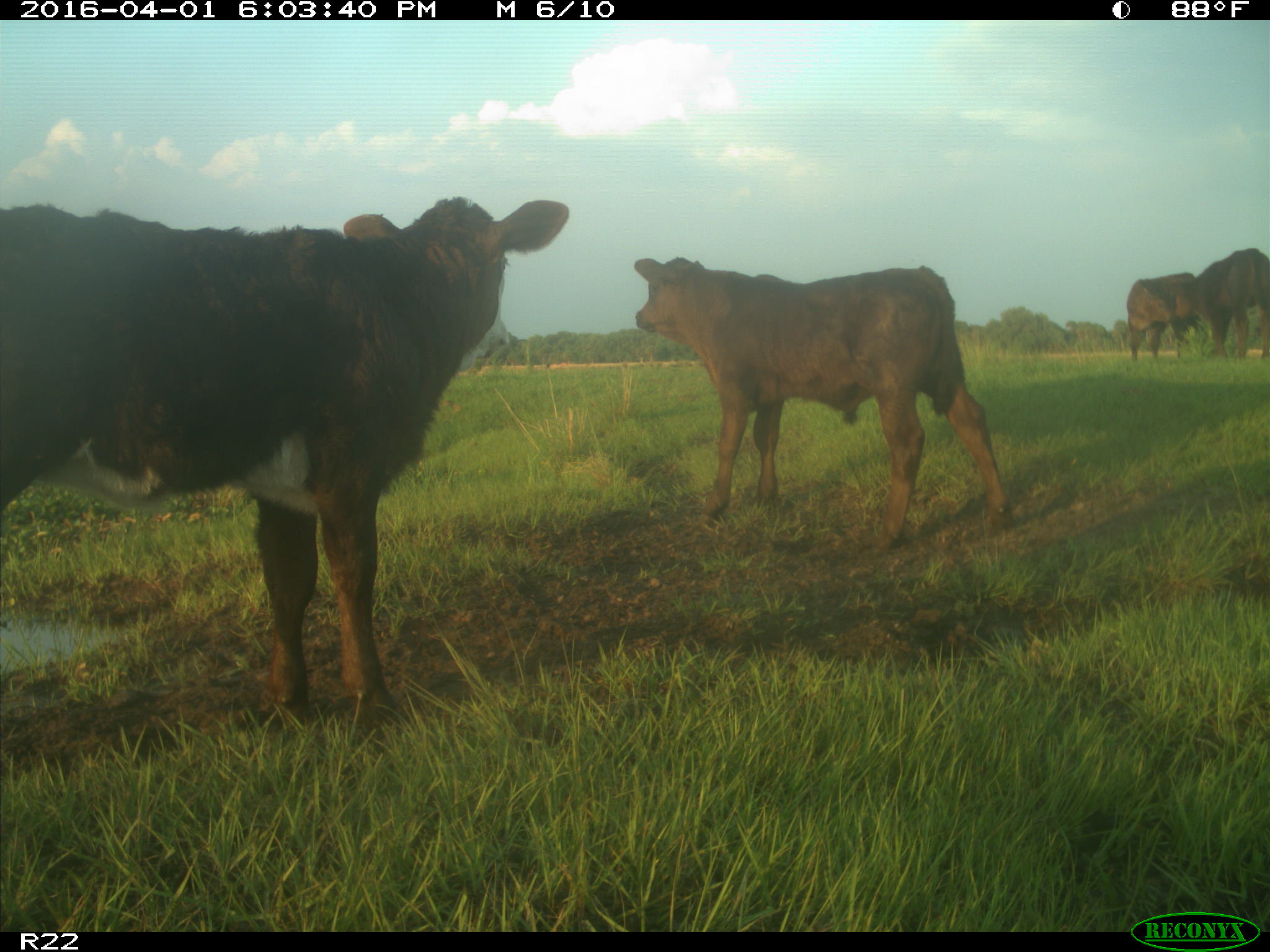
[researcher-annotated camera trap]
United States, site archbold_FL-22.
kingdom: Animalia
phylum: Chordata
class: Mammalia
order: Artiodactyla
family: Bovidae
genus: Bos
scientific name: Bos taurus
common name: domestic cow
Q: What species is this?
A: Bos taurus (domestic cow).